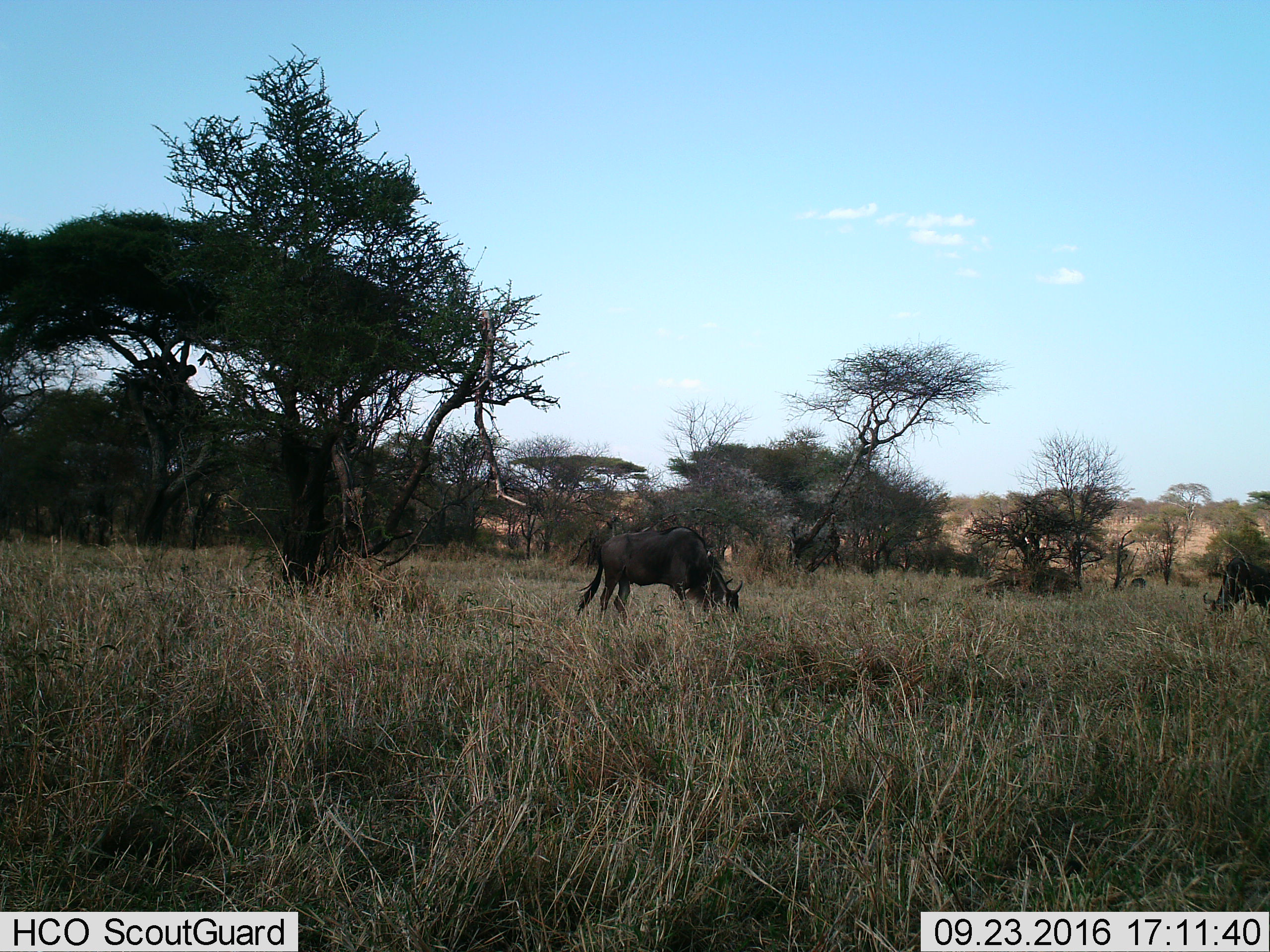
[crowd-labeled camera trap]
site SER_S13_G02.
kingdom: Animalia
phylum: Chordata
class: Mammalia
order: Artiodactyla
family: Bovidae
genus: Connochaetes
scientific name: Connochaetes taurinus taurinus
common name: blue wildebeest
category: wildebeestblue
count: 2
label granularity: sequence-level